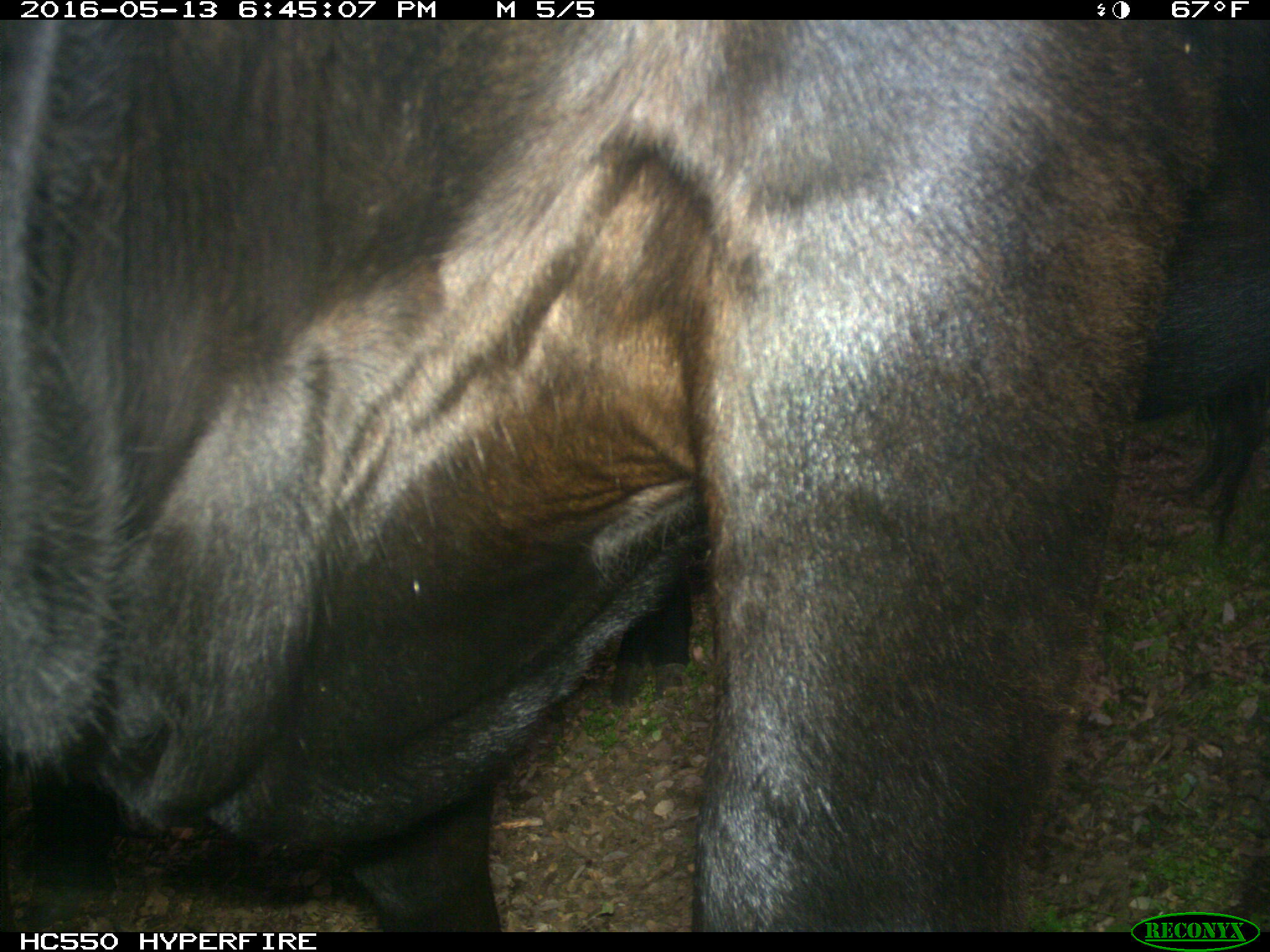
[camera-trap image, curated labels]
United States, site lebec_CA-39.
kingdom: Animalia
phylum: Chordata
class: Mammalia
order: Artiodactyla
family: Bovidae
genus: Bos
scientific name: Bos taurus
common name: domestic cow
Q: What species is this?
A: Bos taurus (domestic cow).